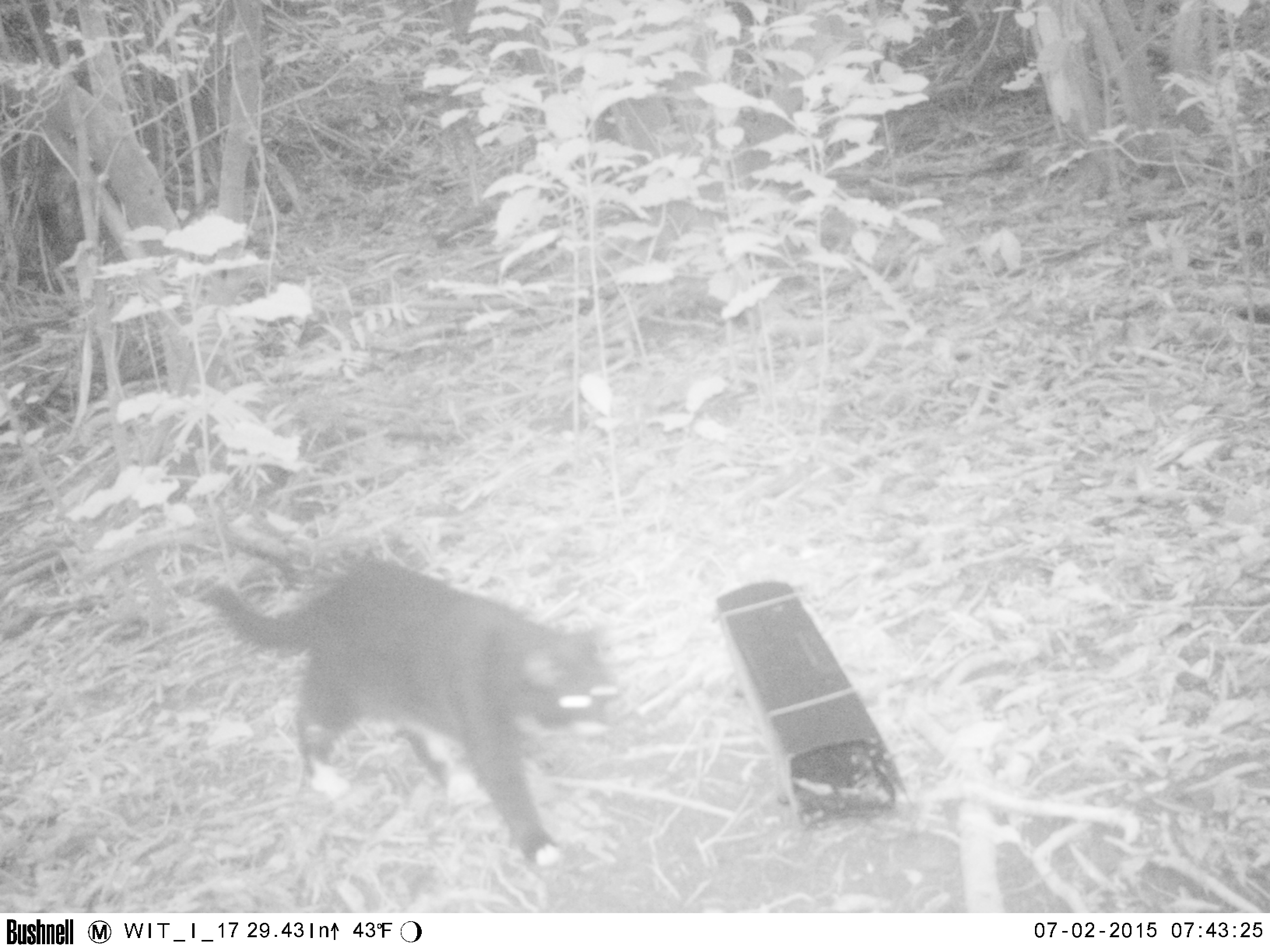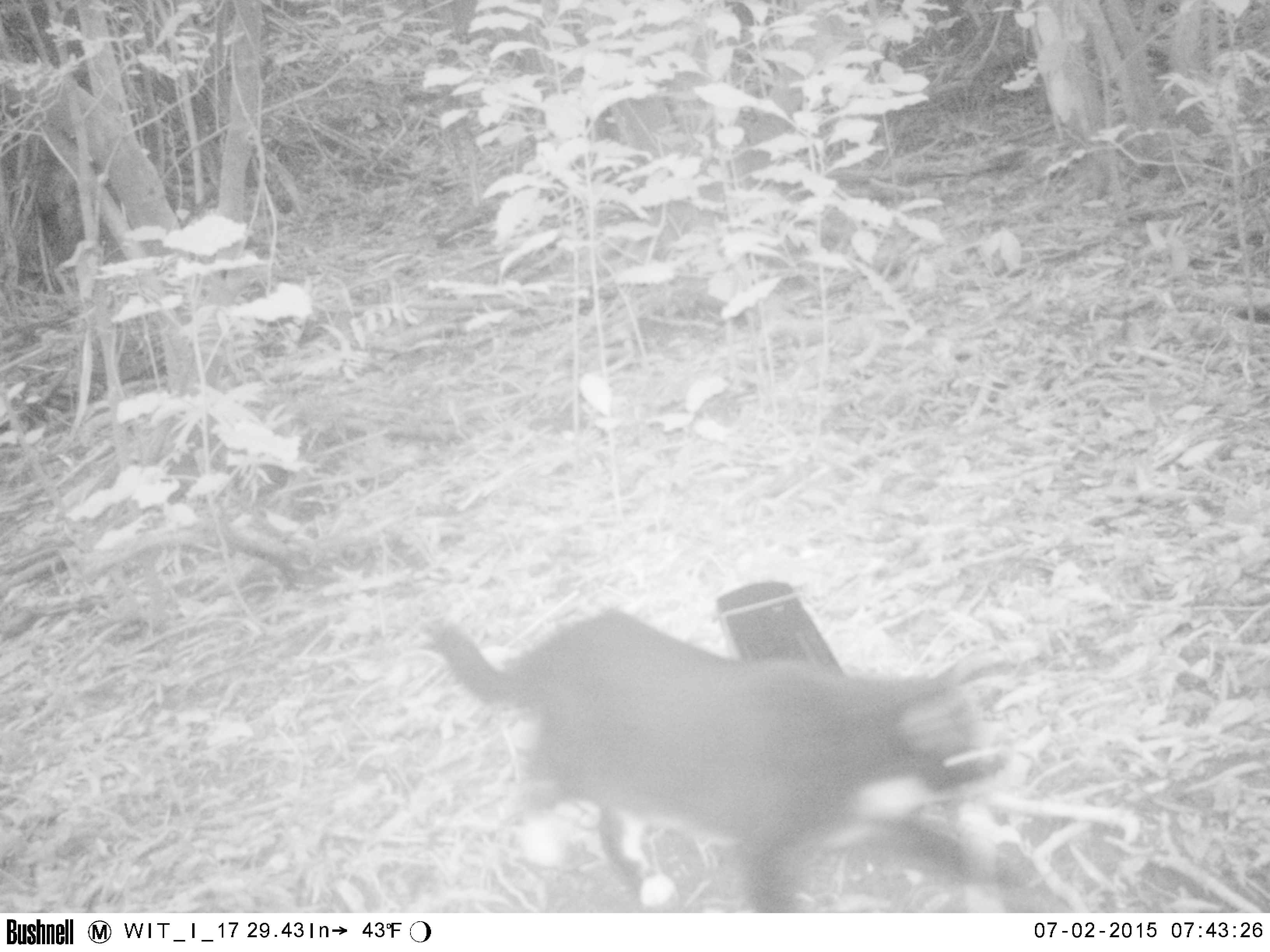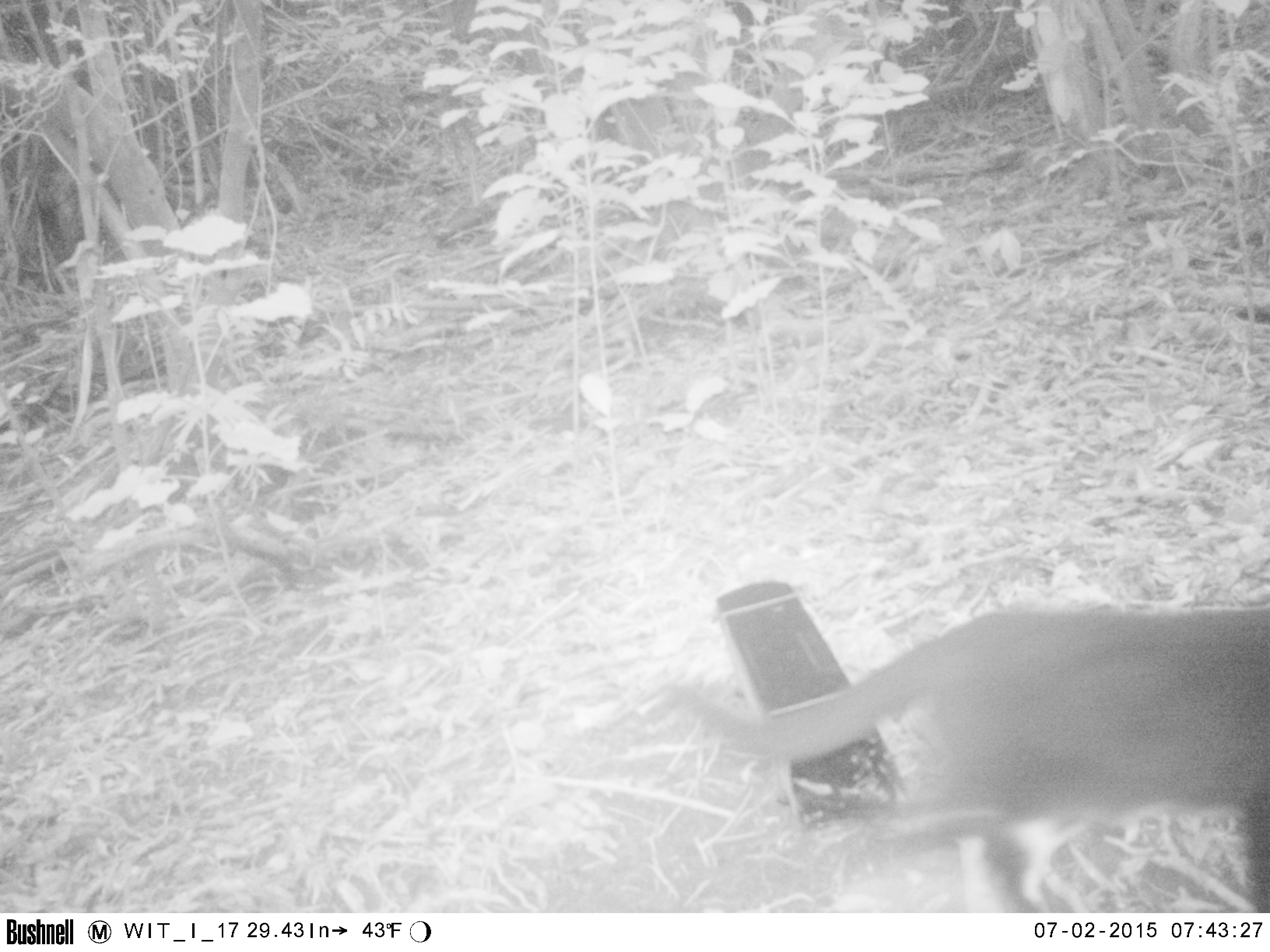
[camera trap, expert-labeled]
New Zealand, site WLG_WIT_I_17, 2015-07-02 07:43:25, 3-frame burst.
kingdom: Animalia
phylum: Chordata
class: Mammalia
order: Carnivora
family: Felidae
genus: Felis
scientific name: Felis catus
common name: domestic cat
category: cat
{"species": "cat (domestic cat) (Felis catus)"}